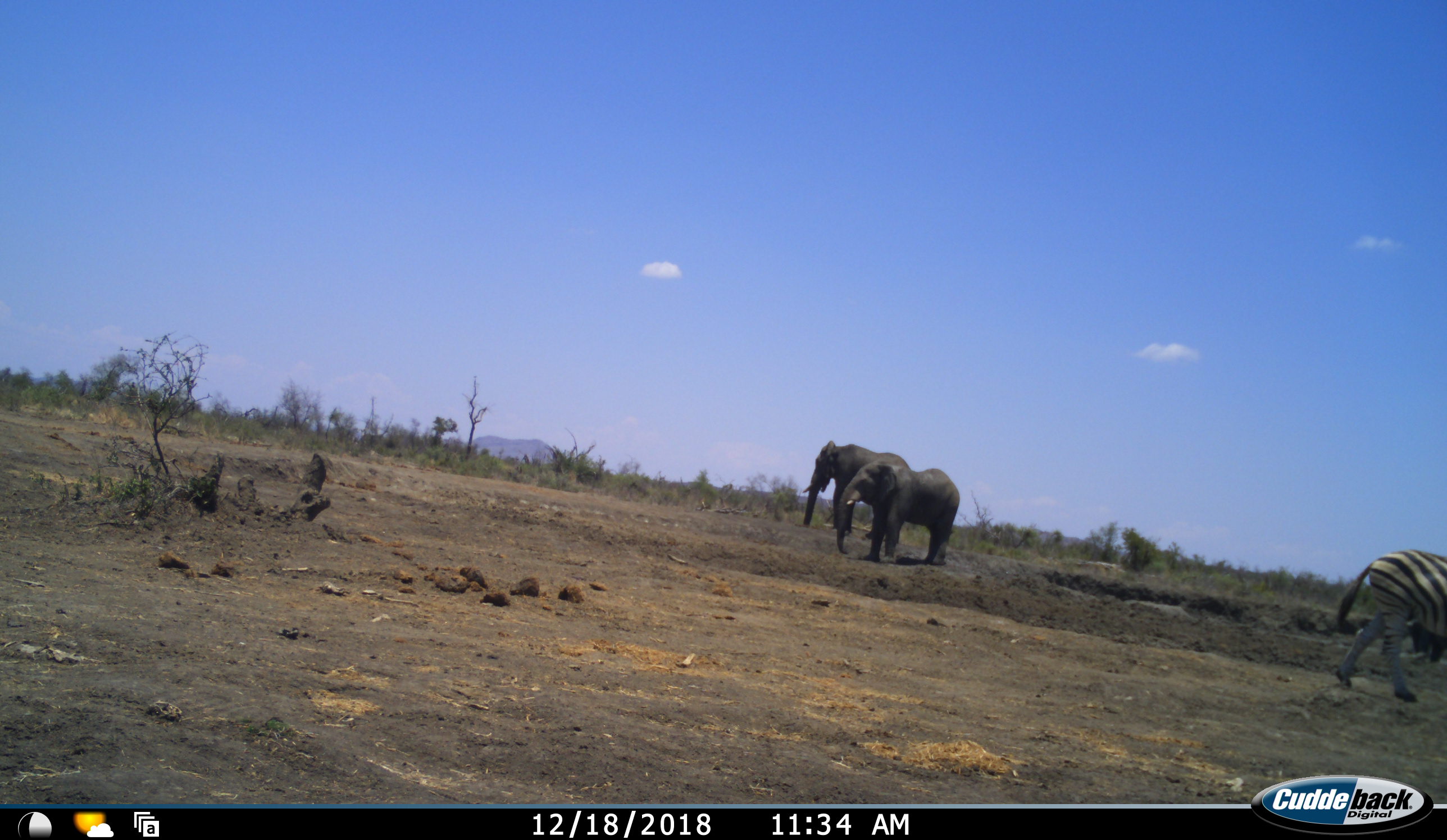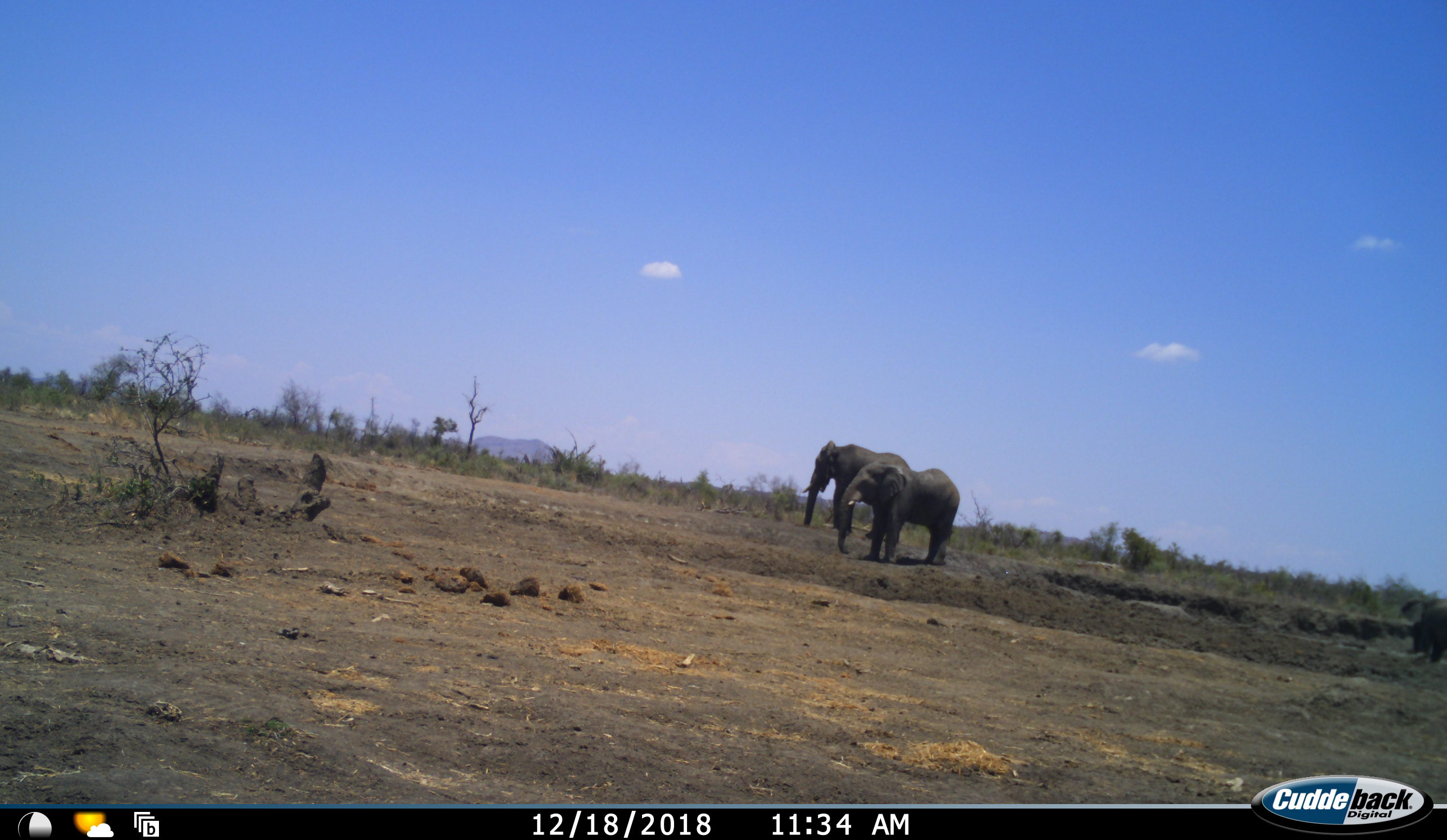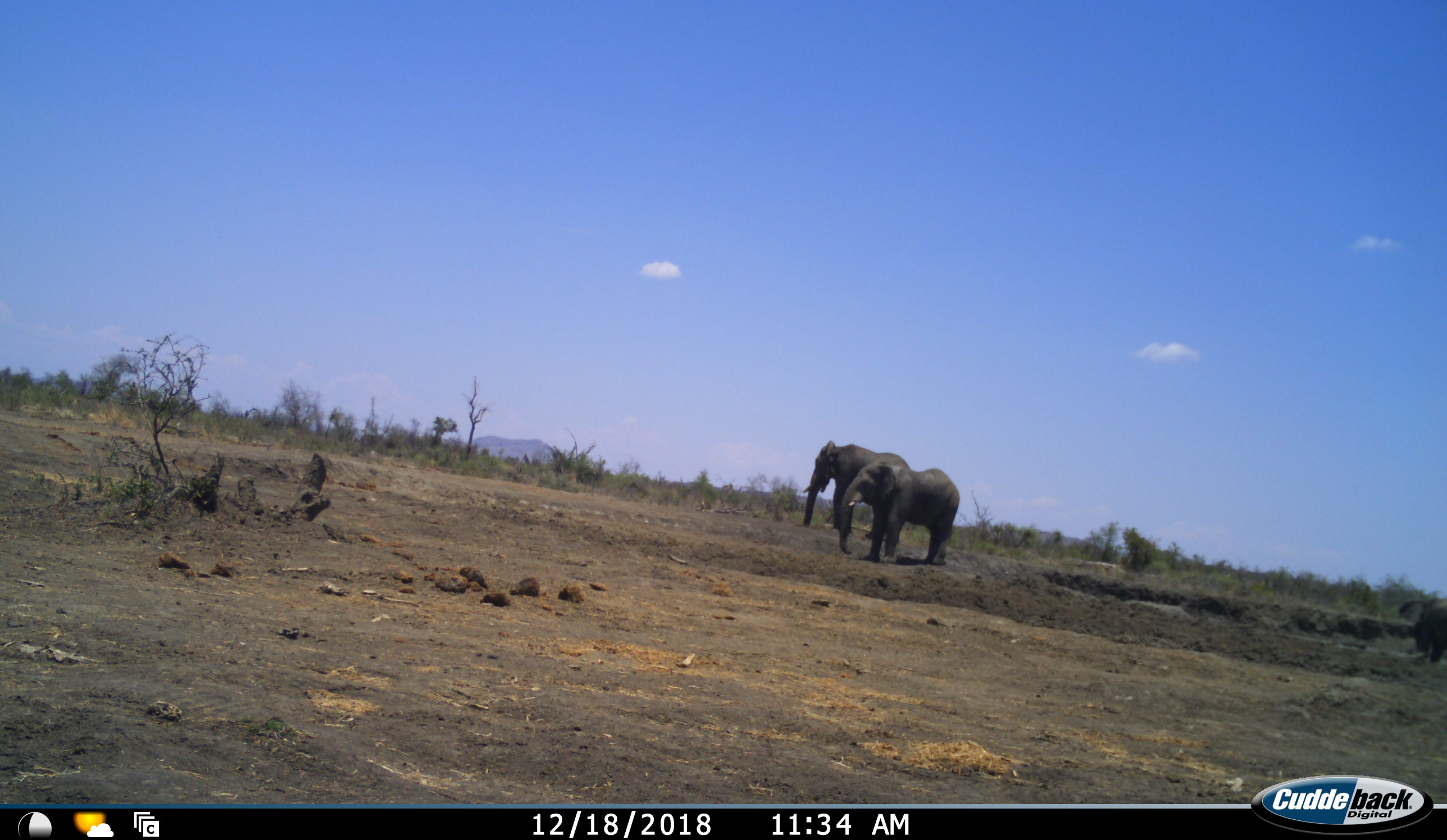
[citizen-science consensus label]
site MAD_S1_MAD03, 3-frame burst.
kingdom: Animalia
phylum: Chordata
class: Mammalia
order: Proboscidea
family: Elephantidae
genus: Loxodonta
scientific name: Loxodonta africana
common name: african bush elephant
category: elephant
Elephant (african bush elephant) (Loxodonta africana), count 2. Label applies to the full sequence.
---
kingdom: Animalia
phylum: Chordata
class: Mammalia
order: Perissodactyla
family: Equidae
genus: Equus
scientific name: Equus quagga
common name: plains zebra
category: zebraplains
Zebraplains (plains zebra) (Equus quagga), count 1. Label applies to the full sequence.